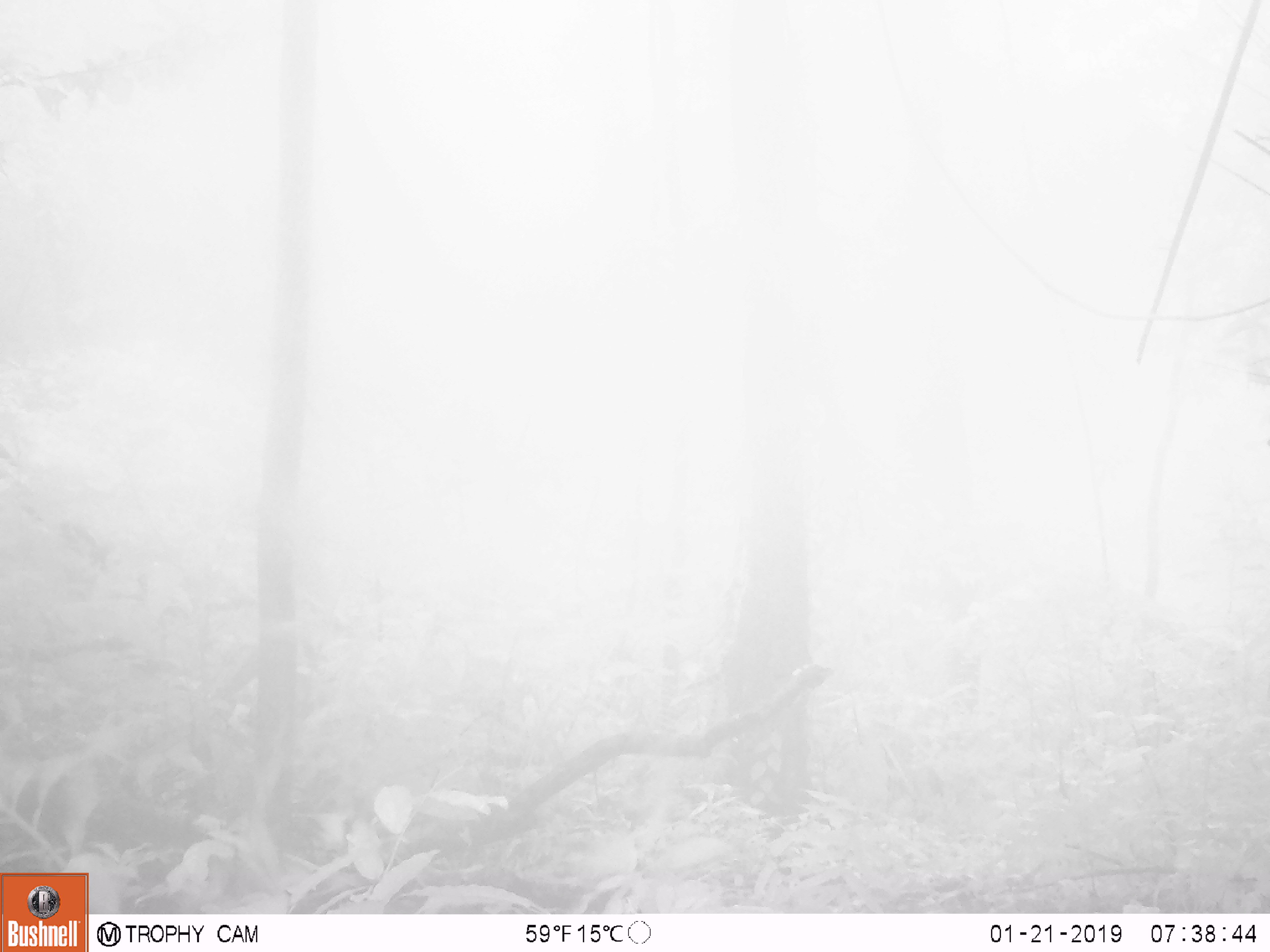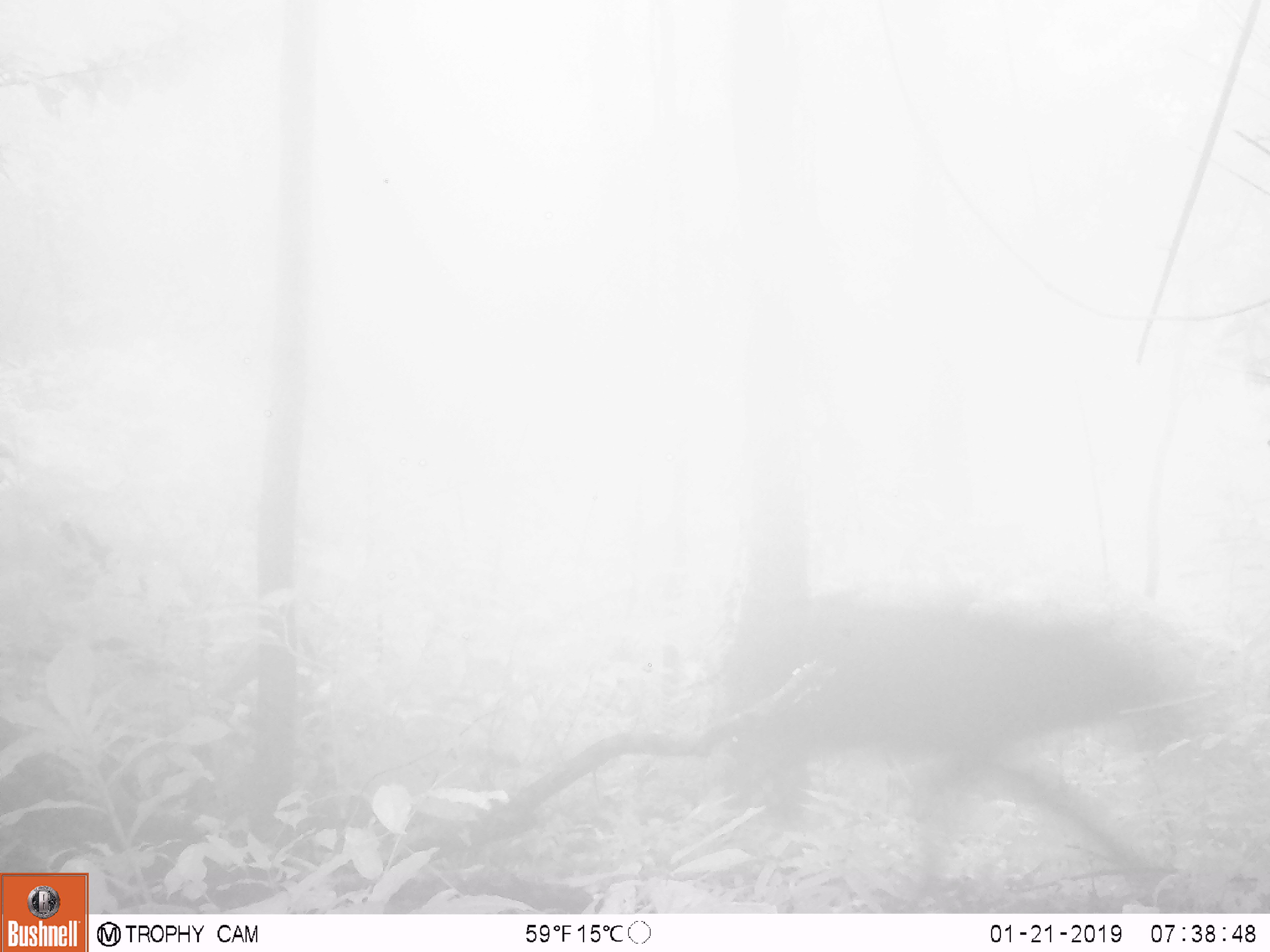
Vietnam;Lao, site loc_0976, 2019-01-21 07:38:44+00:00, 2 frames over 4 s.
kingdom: Animalia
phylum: Chordata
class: Mammalia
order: Artiodactyla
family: Bovidae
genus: Capricornis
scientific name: Capricornis sumatraensis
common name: chinese serow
Chinese serow (Capricornis sumatraensis). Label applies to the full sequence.